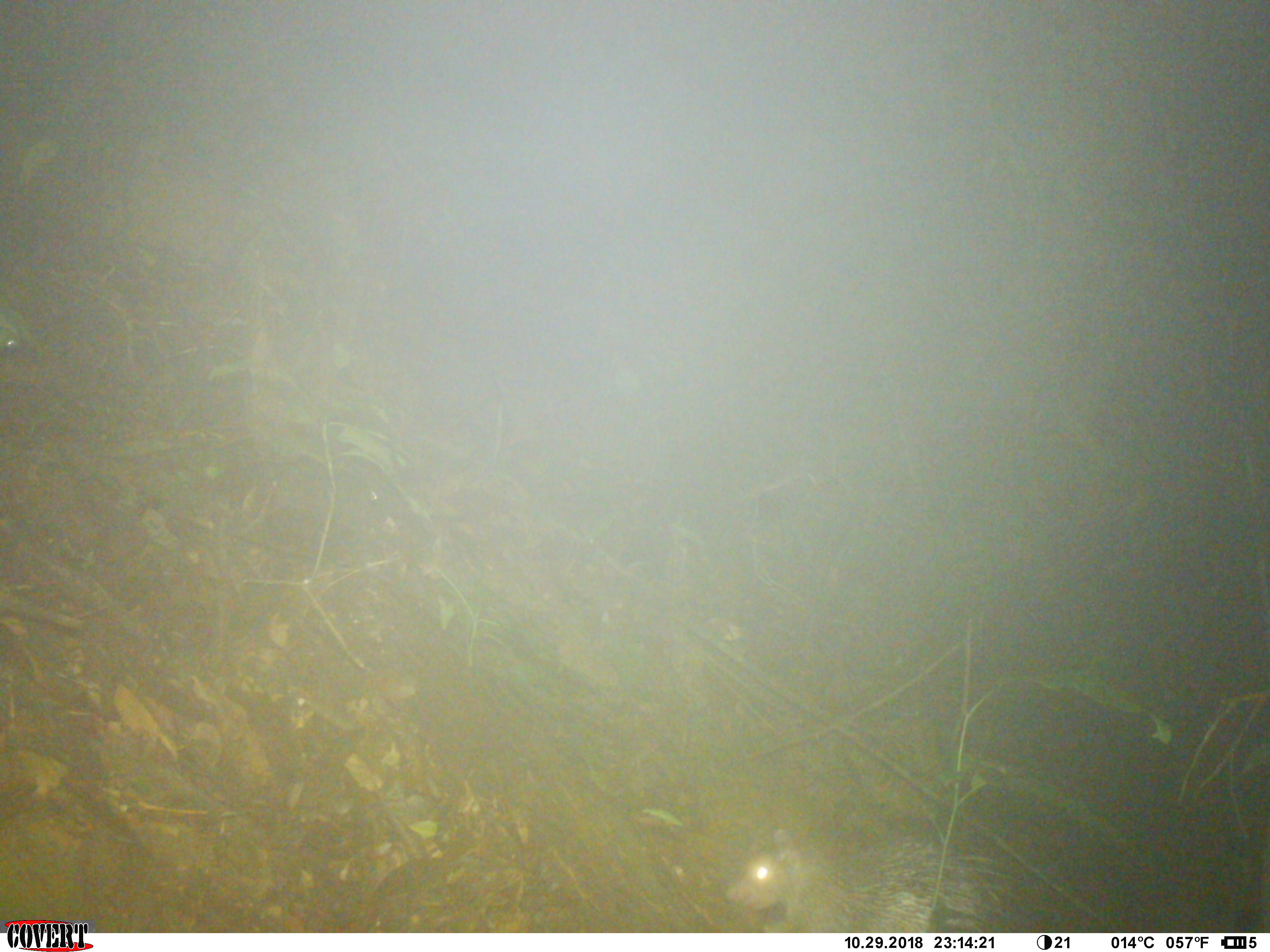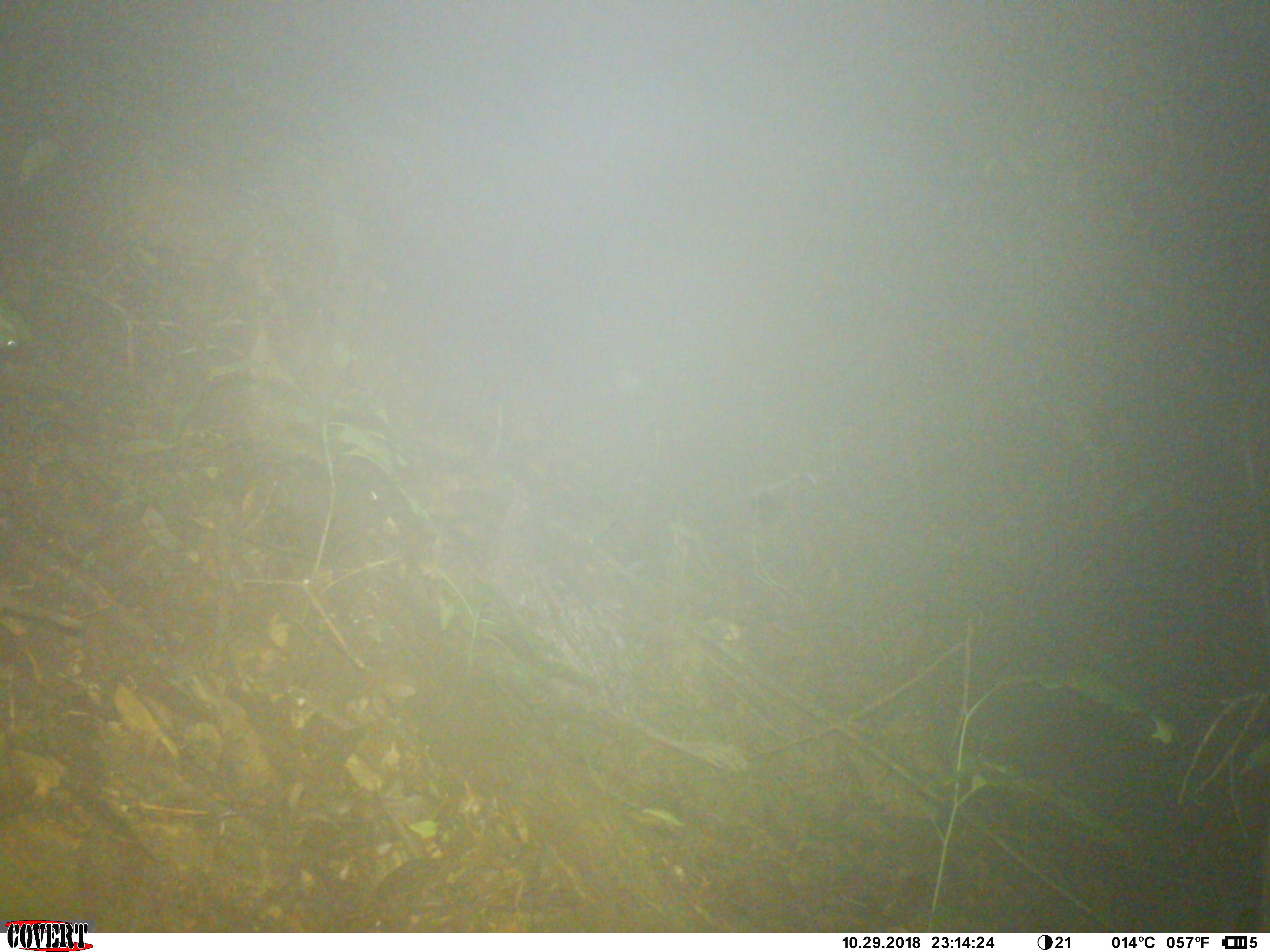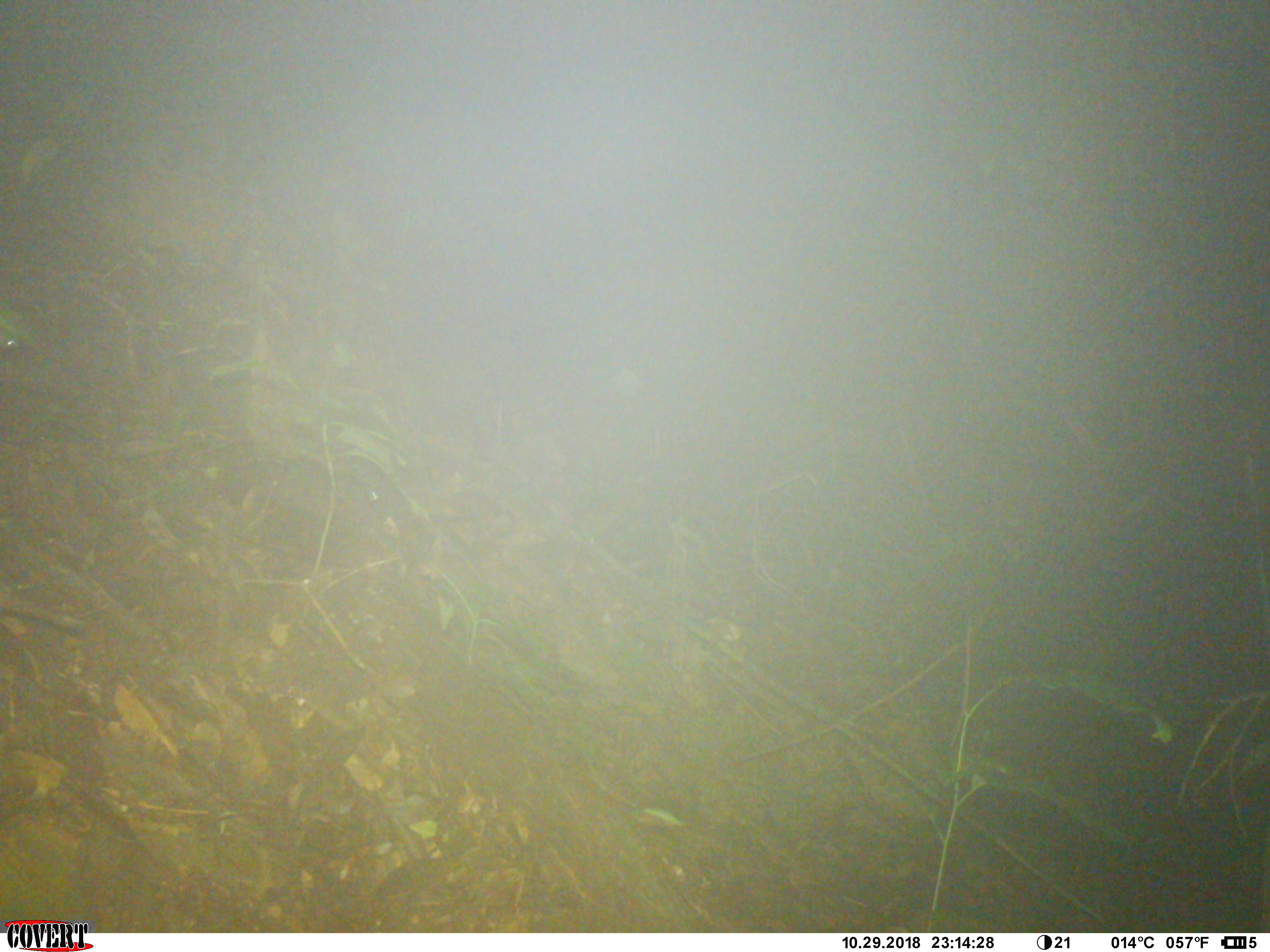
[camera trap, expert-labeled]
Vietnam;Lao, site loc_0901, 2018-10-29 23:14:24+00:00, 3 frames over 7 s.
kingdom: Animalia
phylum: Chordata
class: Mammalia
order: Rodentia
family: Hystricidae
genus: Atherurus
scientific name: Atherurus macrourus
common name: asiatic brush-tailed porcupine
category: asiatic brush tailed porcupine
Asiatic brush tailed porcupine (asiatic brush-tailed porcupine) (Atherurus macrourus). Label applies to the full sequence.